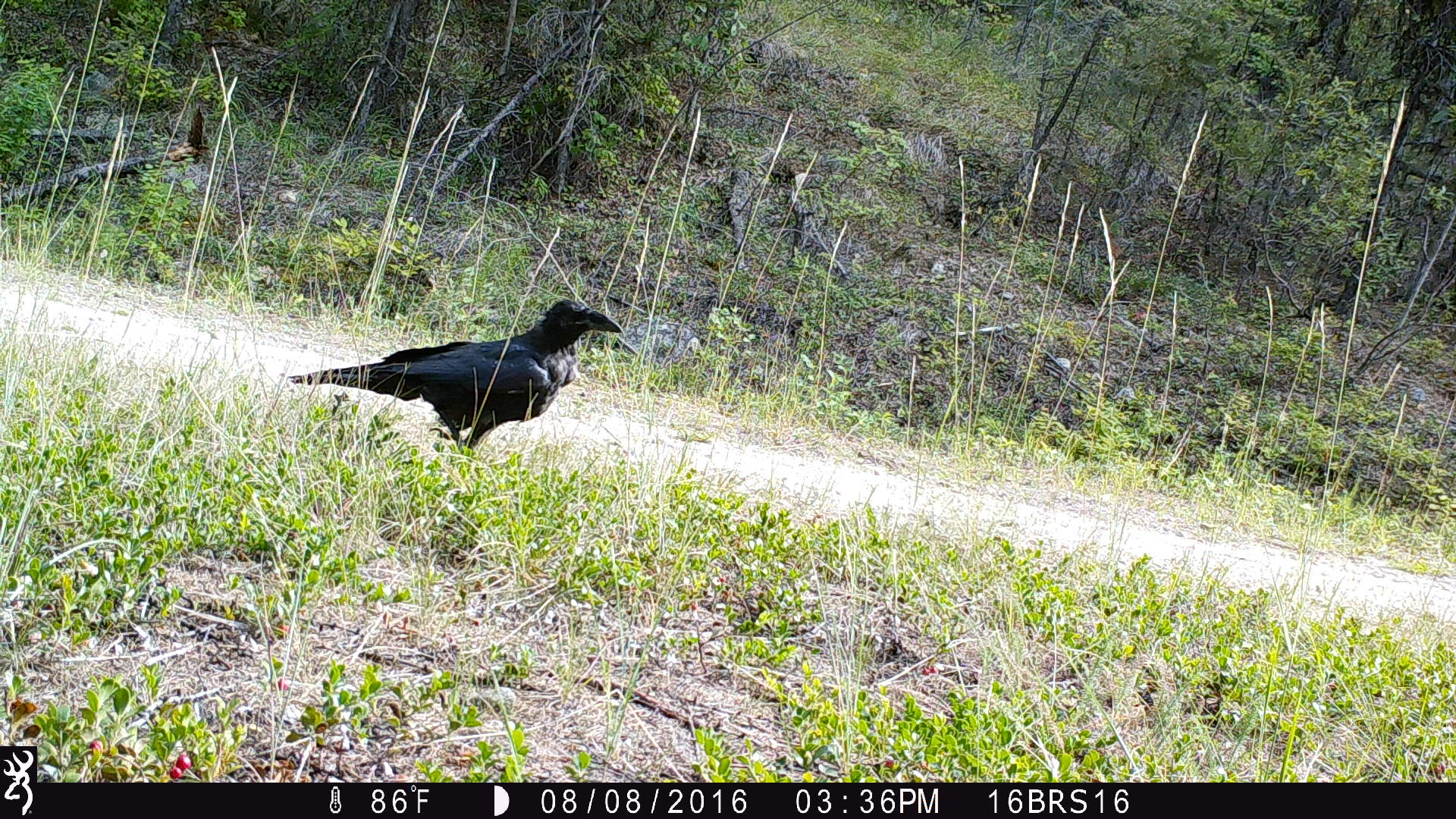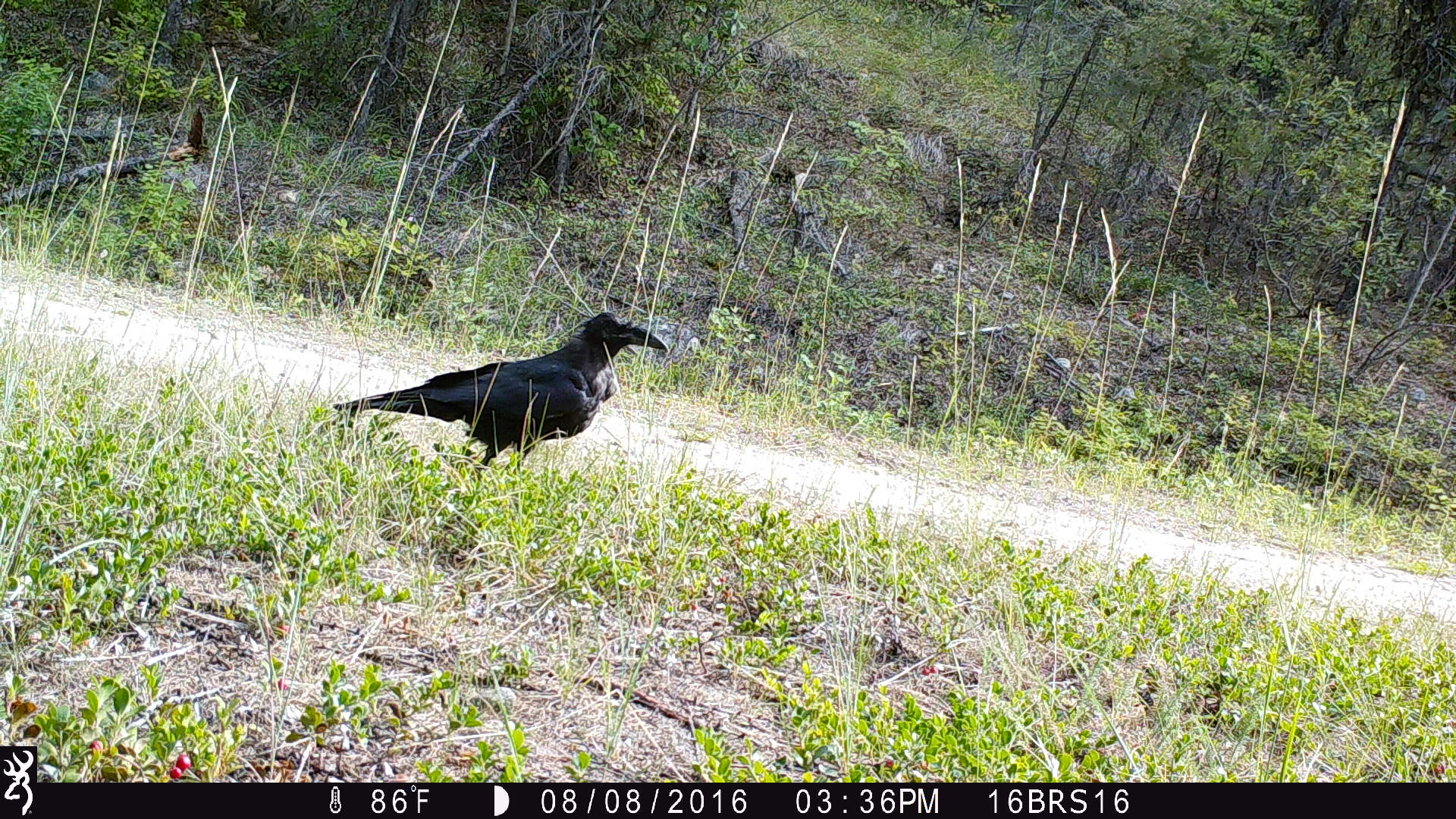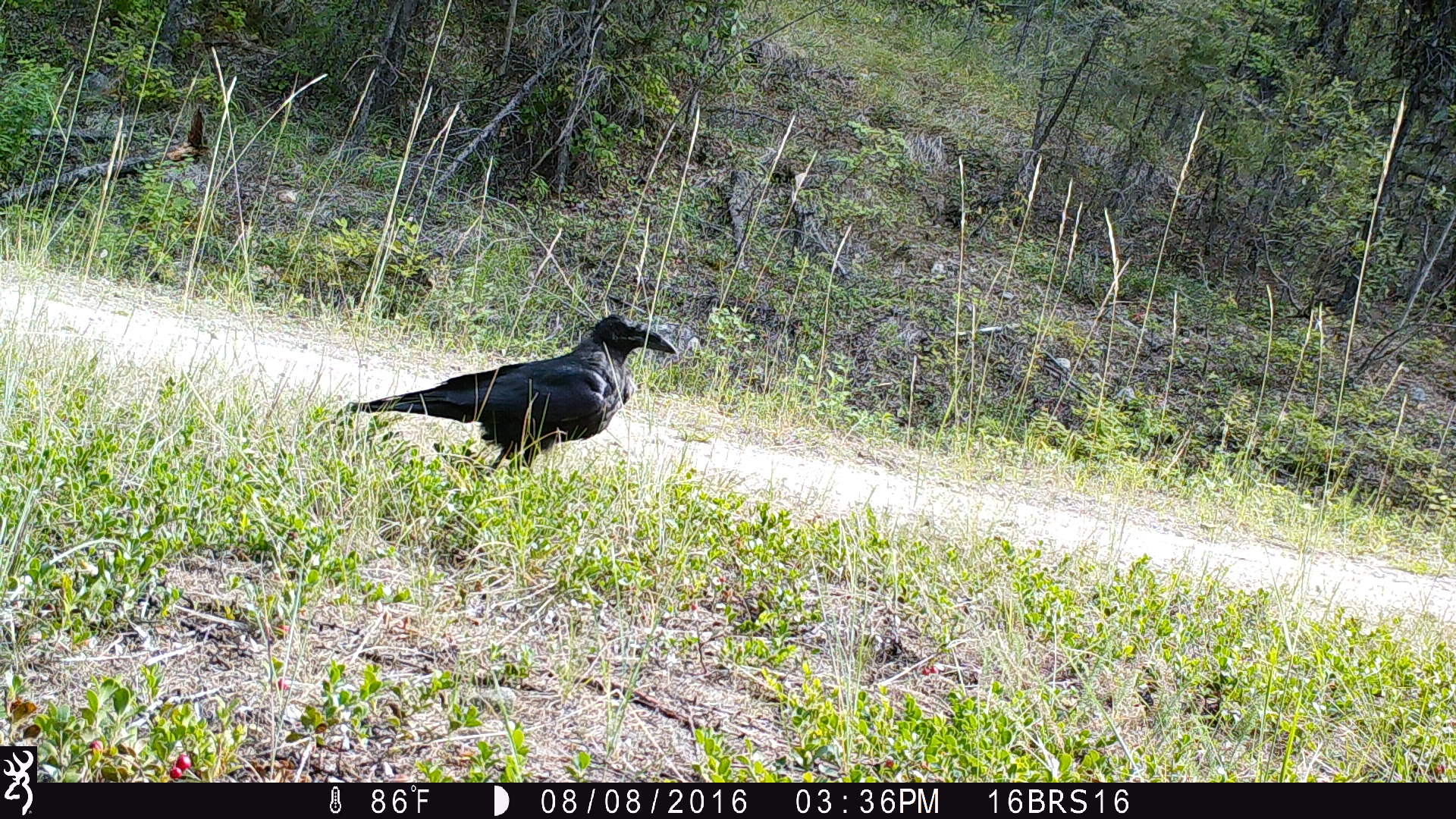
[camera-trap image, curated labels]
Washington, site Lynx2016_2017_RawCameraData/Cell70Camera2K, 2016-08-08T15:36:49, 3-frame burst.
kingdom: Animalia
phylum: Chordata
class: Aves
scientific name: Aves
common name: birds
Aves (birds). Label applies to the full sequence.